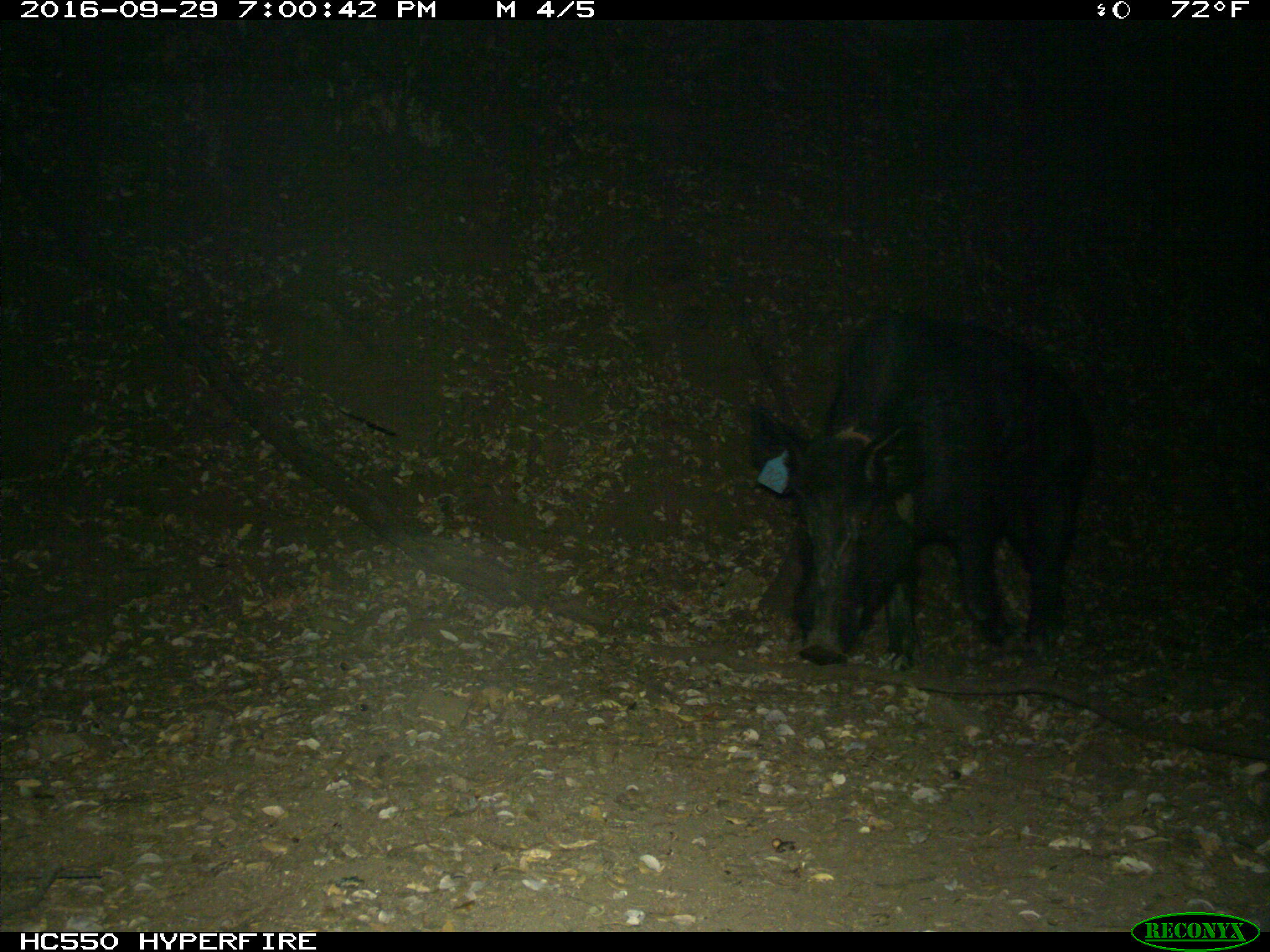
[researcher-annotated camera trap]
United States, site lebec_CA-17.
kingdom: Animalia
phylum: Chordata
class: Mammalia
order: Artiodactyla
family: Suidae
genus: Sus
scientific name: Sus scrofa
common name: wild boar